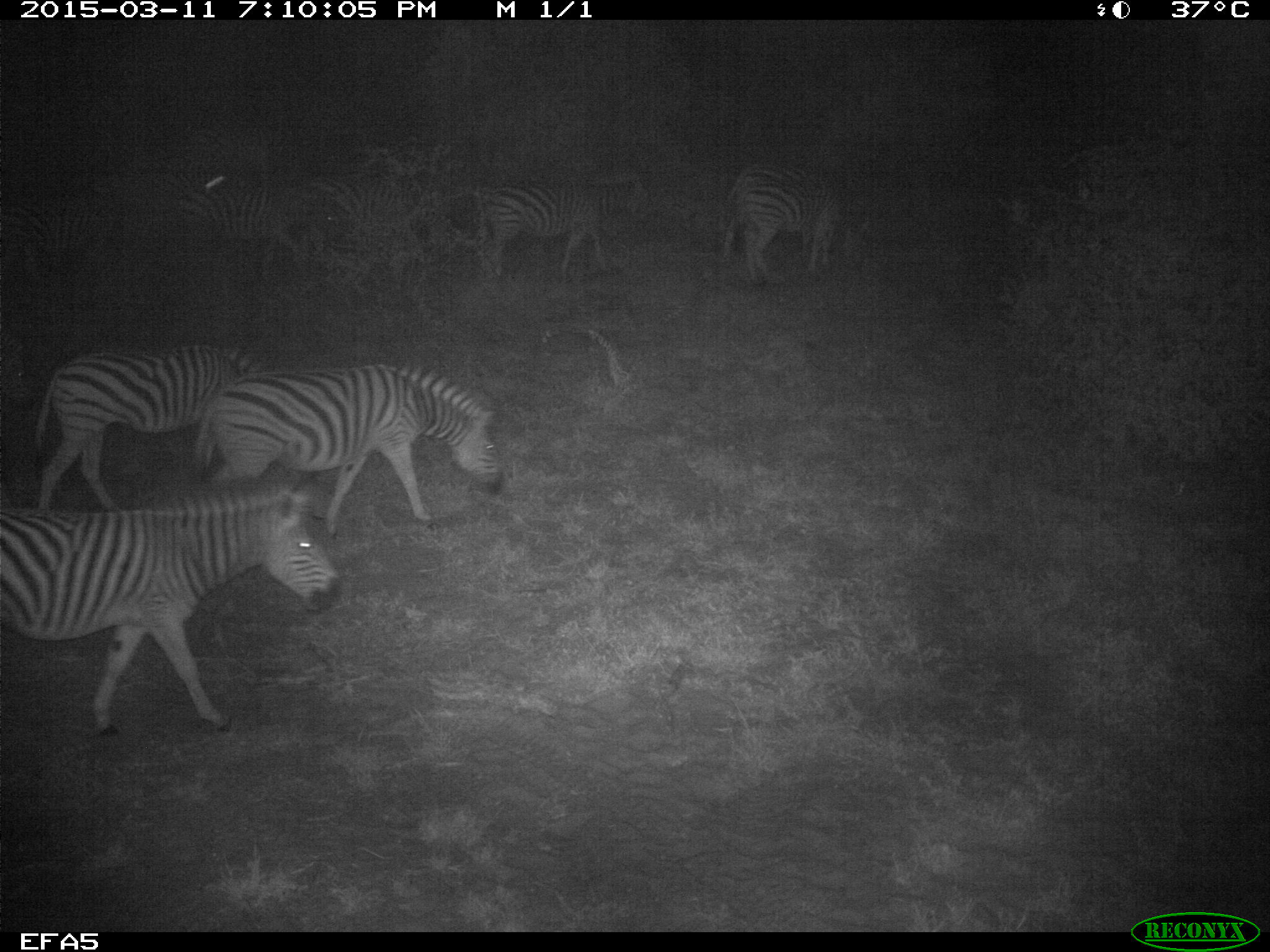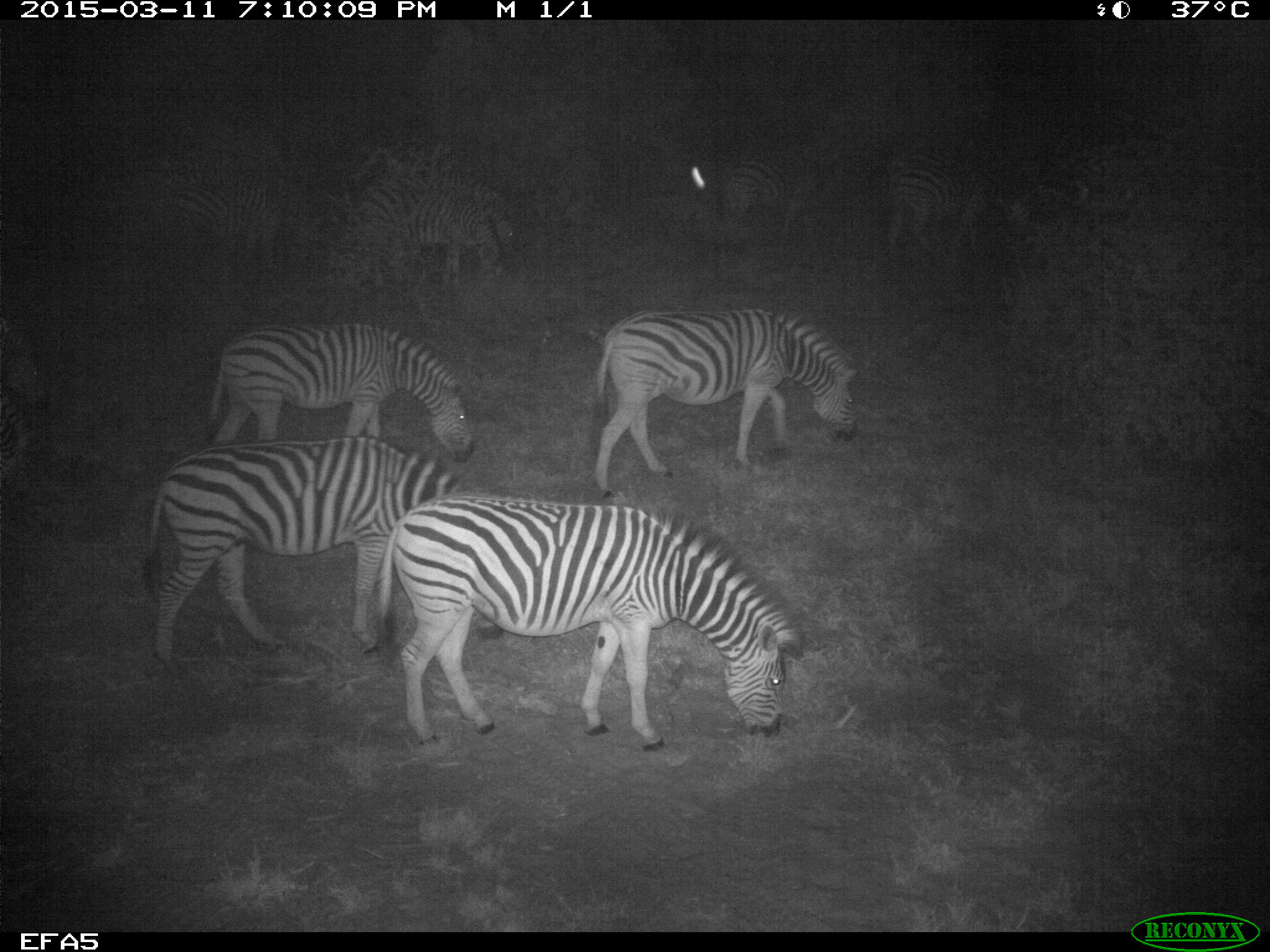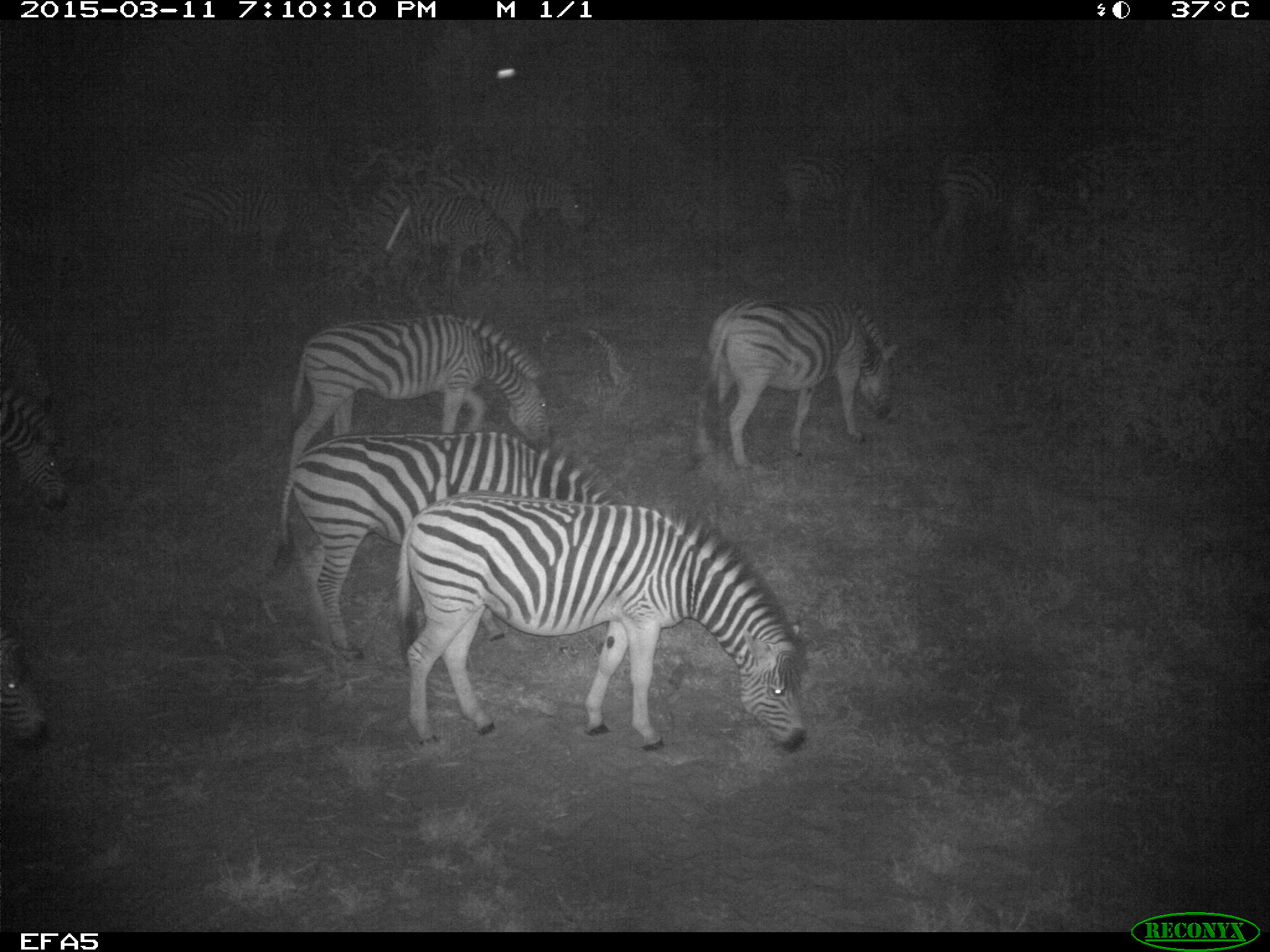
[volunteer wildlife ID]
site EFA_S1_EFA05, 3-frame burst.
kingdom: Animalia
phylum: Chordata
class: Mammalia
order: Perissodactyla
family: Equidae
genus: Equus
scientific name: Equus quagga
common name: plains zebra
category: zebraplains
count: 11-50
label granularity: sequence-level